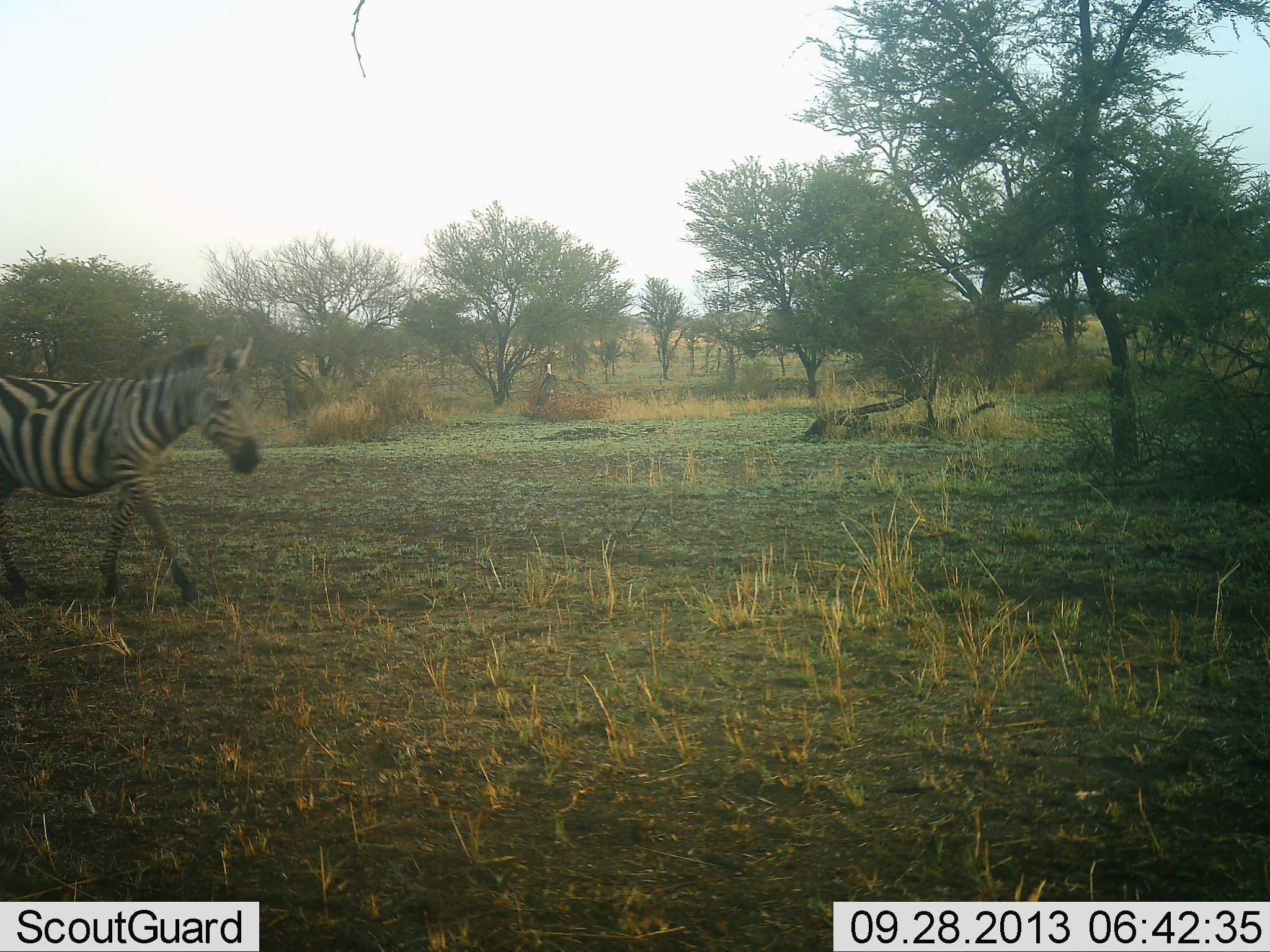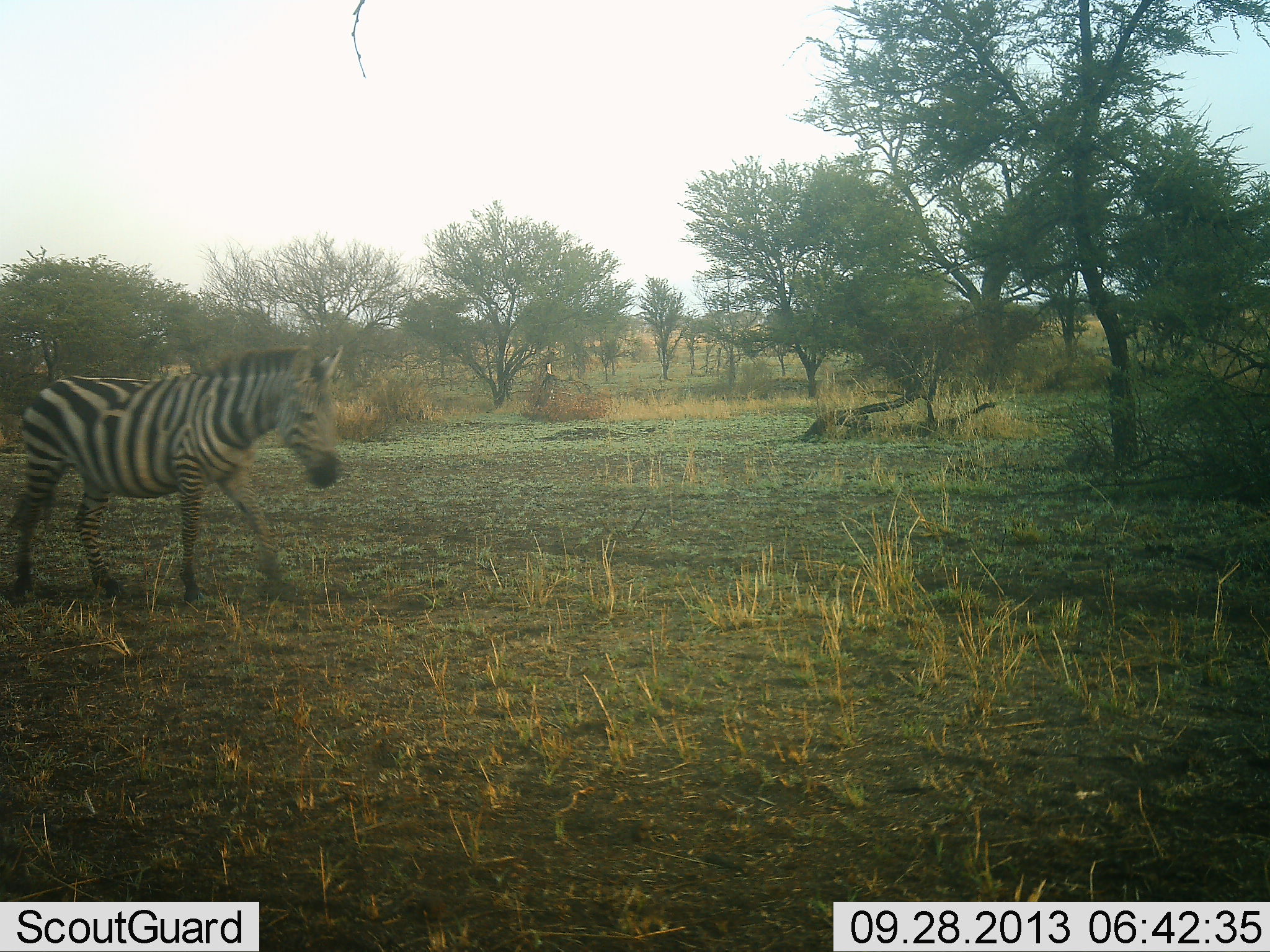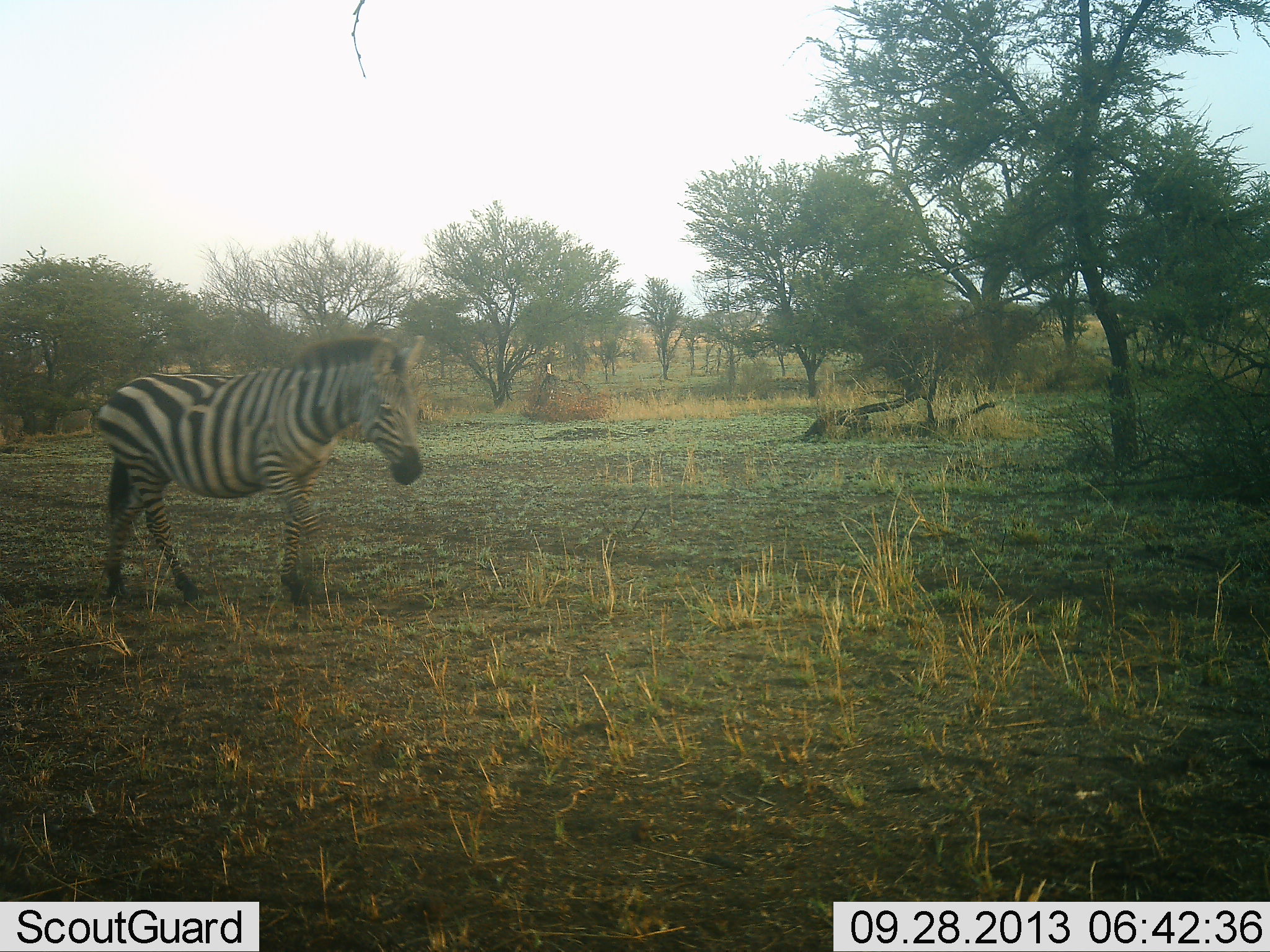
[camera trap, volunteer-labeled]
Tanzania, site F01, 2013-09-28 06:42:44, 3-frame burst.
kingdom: Animalia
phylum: Chordata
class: Mammalia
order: Perissodactyla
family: Equidae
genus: Equus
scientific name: Equus quagga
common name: plains zebra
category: zebra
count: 1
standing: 0%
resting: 0%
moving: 100%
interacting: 0%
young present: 0%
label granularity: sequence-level